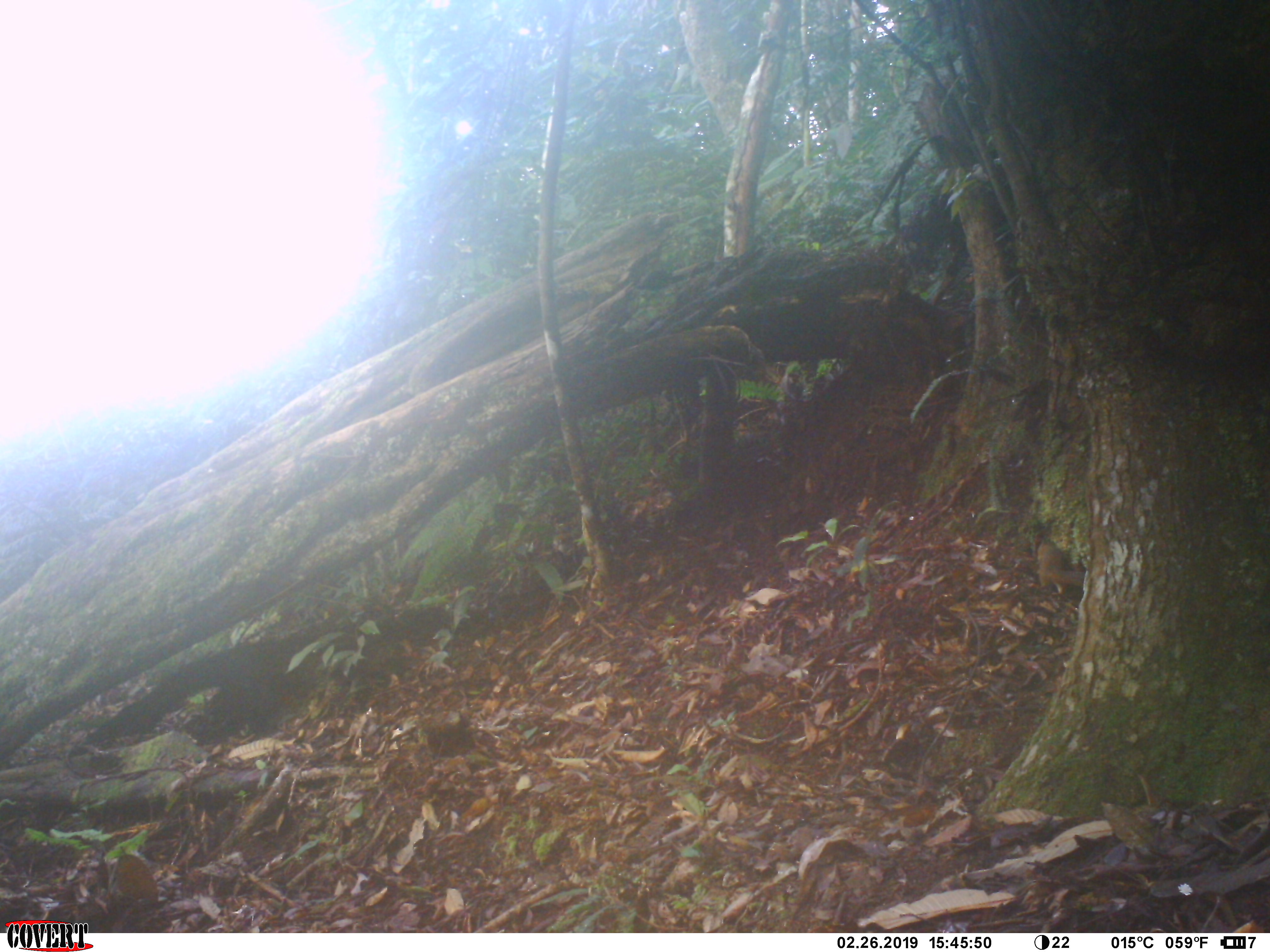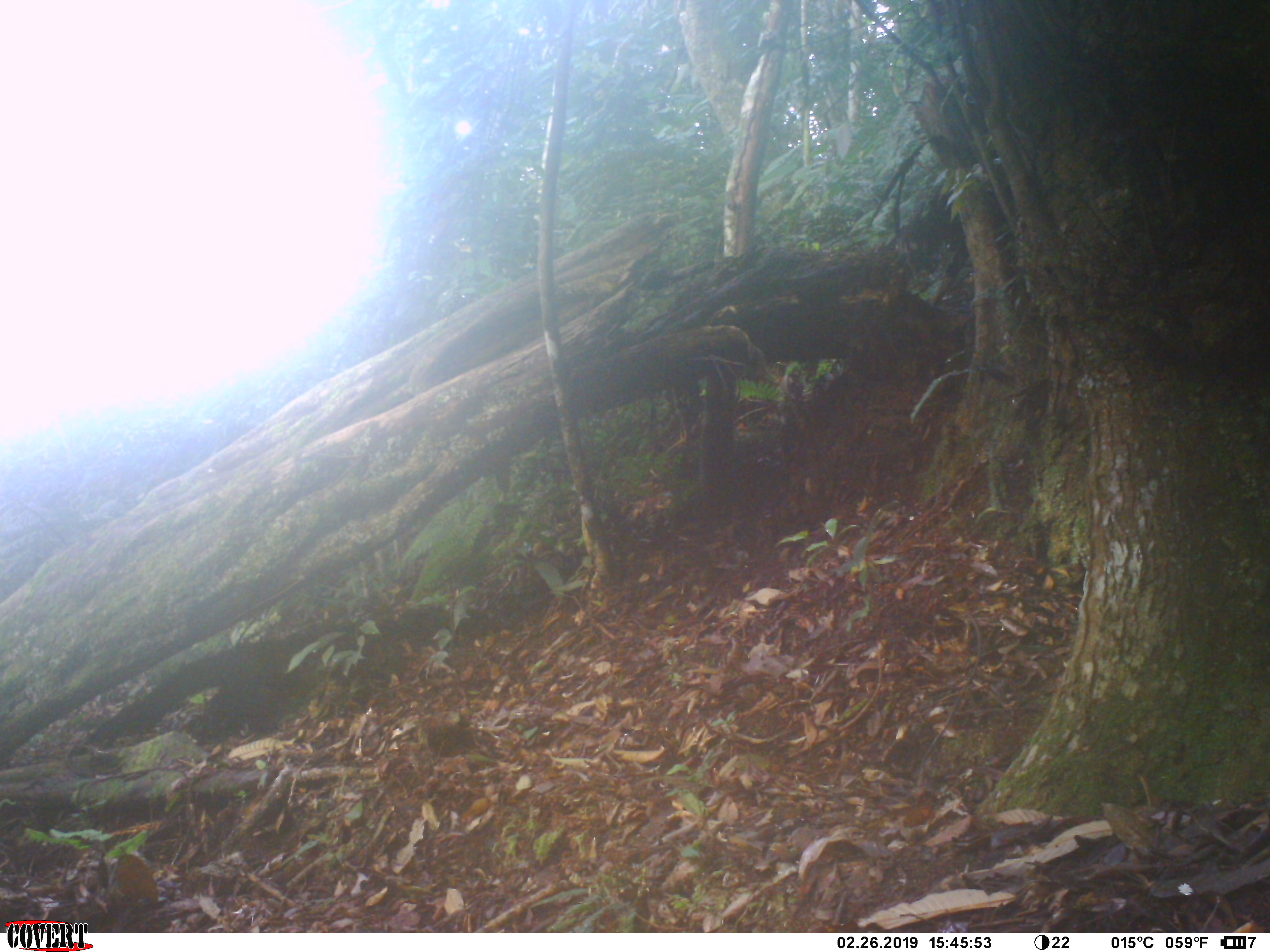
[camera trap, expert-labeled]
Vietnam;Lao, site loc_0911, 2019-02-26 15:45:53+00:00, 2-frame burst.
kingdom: Animalia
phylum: Chordata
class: Mammalia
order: Rodentia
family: Sciuridae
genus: Dremomys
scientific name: Dremomys rufigenis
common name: red-cheeked squirrel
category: red cheeked squirrel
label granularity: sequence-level